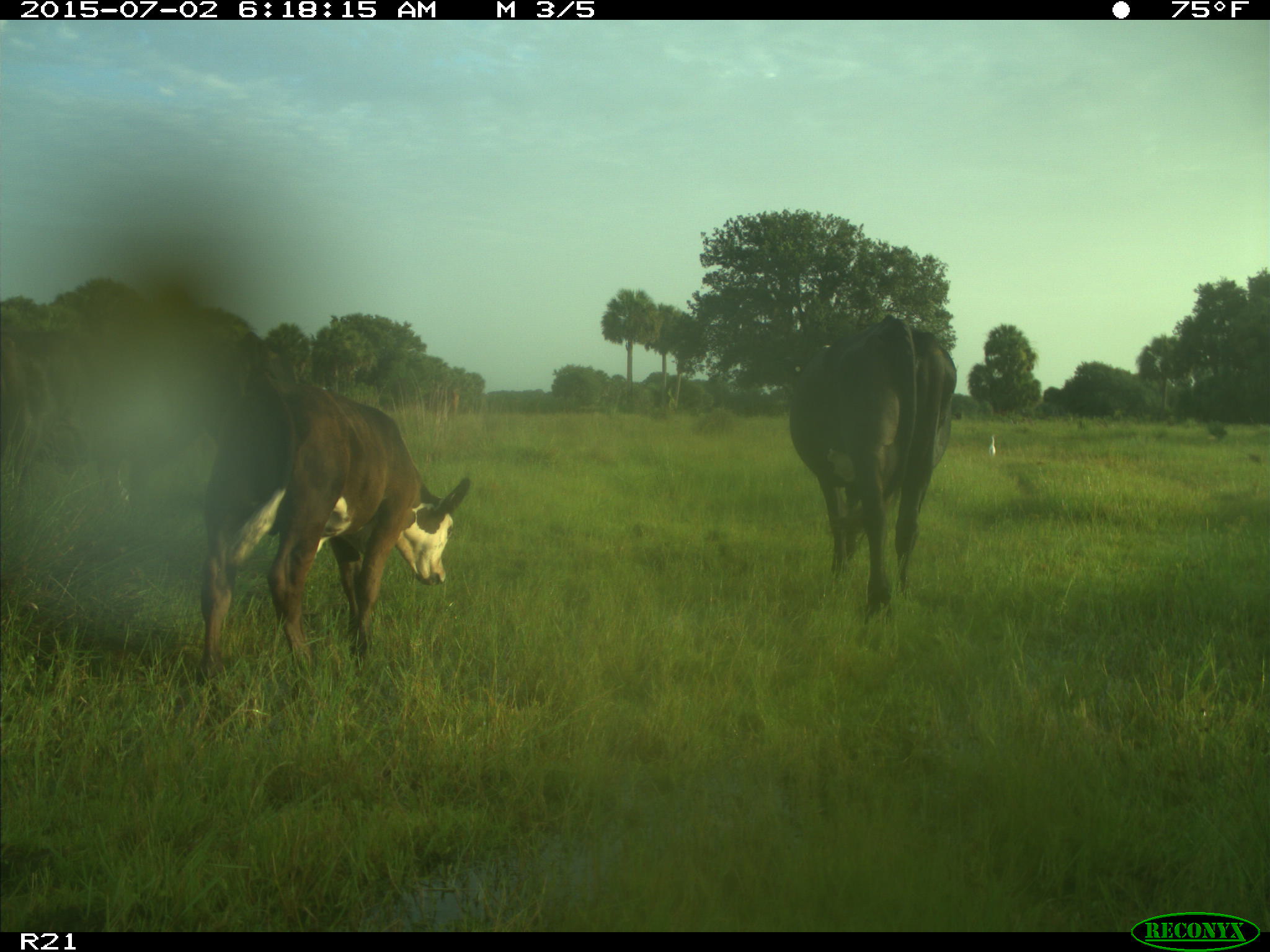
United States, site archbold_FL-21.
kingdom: Animalia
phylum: Chordata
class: Mammalia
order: Artiodactyla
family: Bovidae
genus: Bos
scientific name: Bos taurus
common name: domestic cow